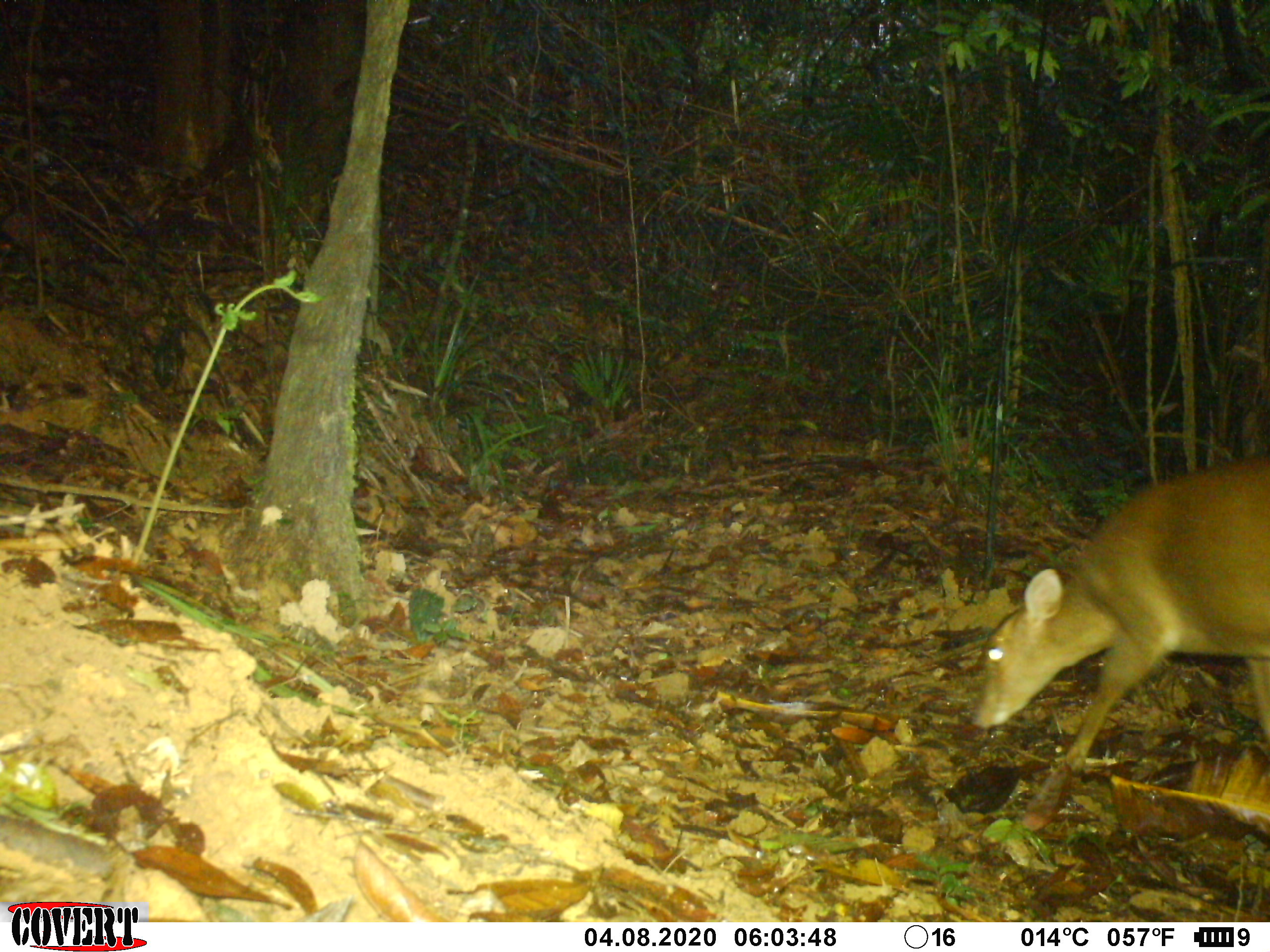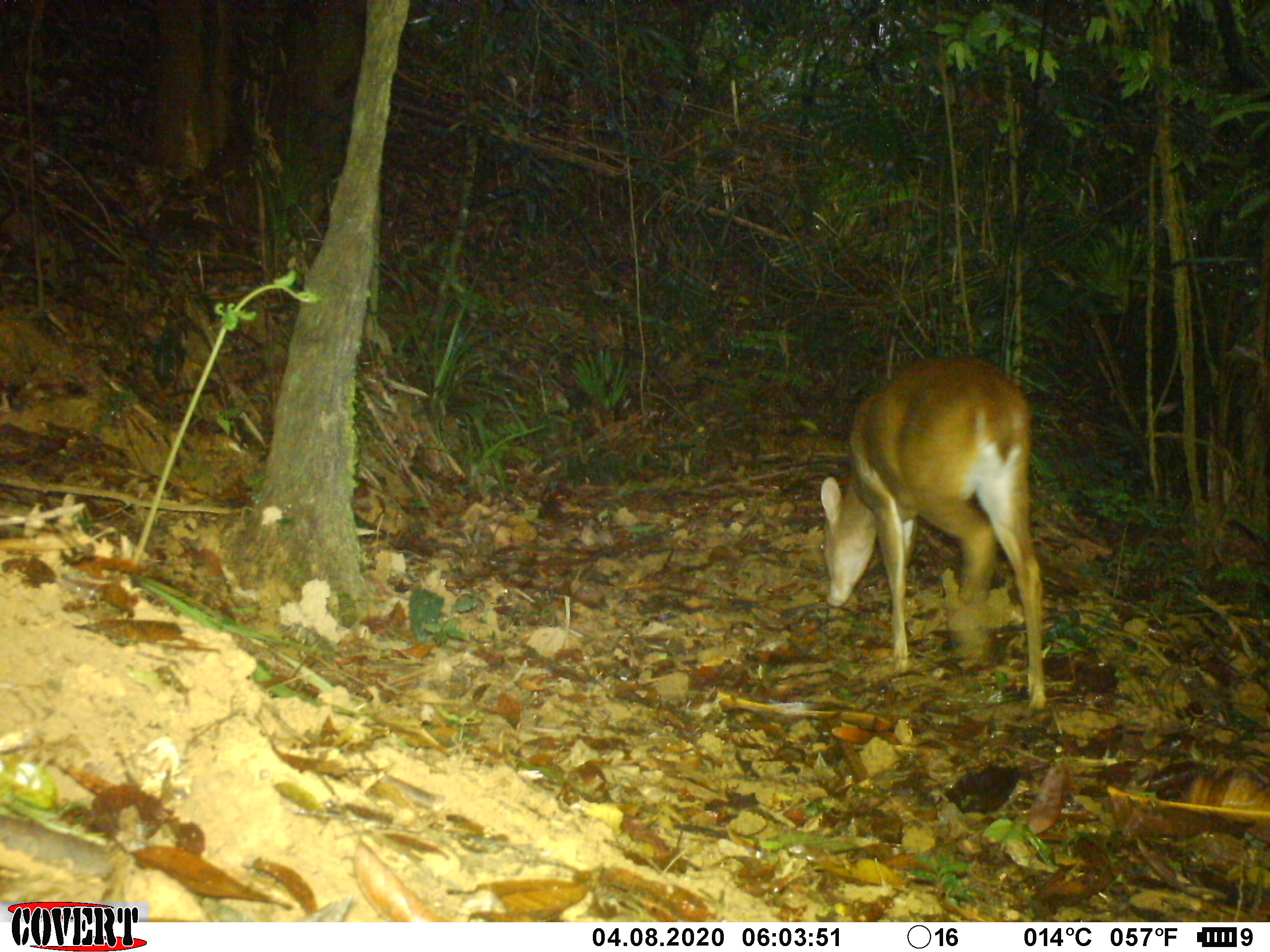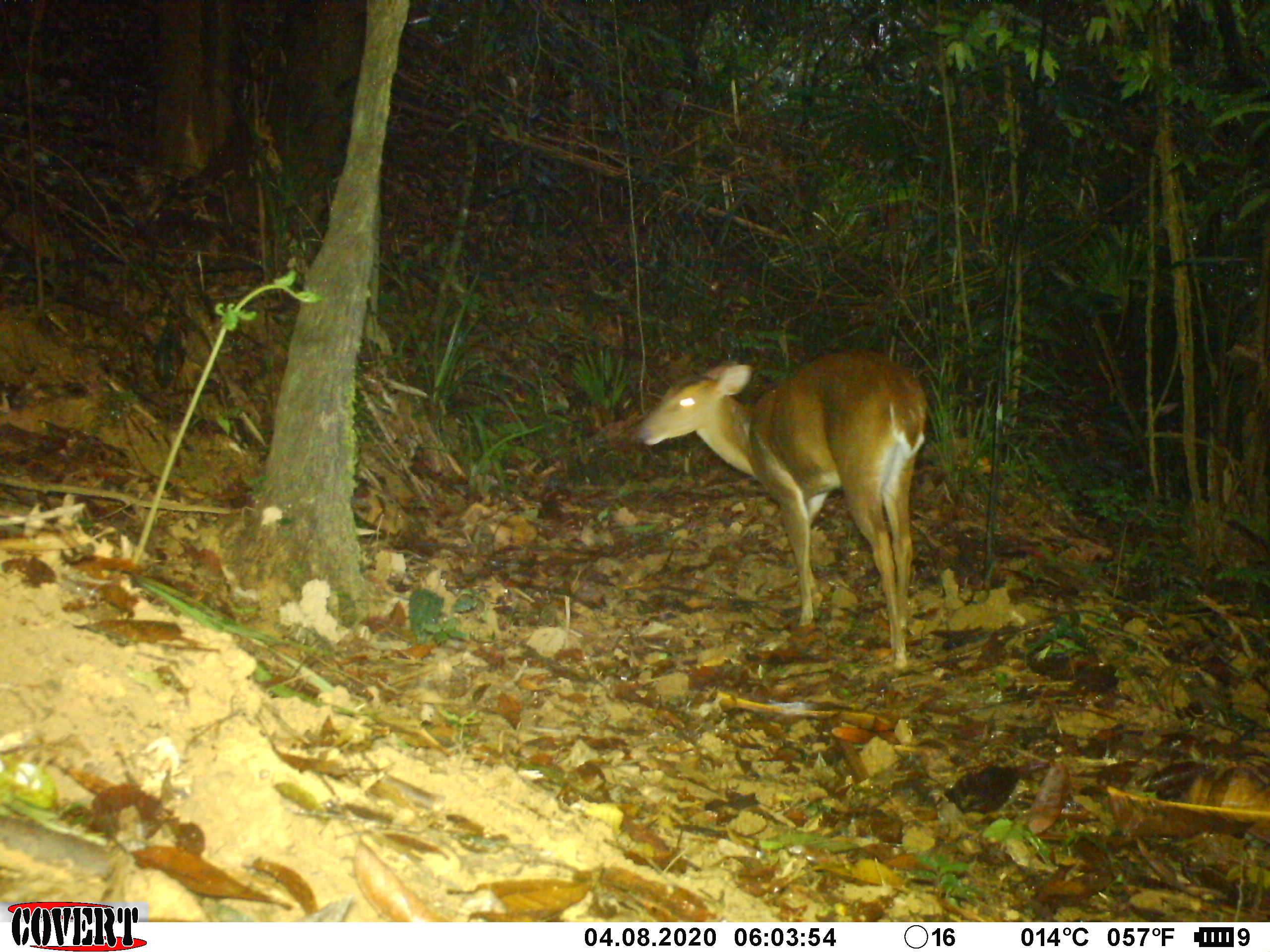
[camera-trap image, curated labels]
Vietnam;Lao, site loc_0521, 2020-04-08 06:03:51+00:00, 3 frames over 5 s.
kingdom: Animalia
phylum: Chordata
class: Mammalia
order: Artiodactyla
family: Cervidae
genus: Muntiacus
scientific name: Muntiacus vuquangensis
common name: large-antlered muntjac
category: large antlered muntjac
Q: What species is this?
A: Large antlered muntjac (large-antlered muntjac) (Muntiacus vuquangensis).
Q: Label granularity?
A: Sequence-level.